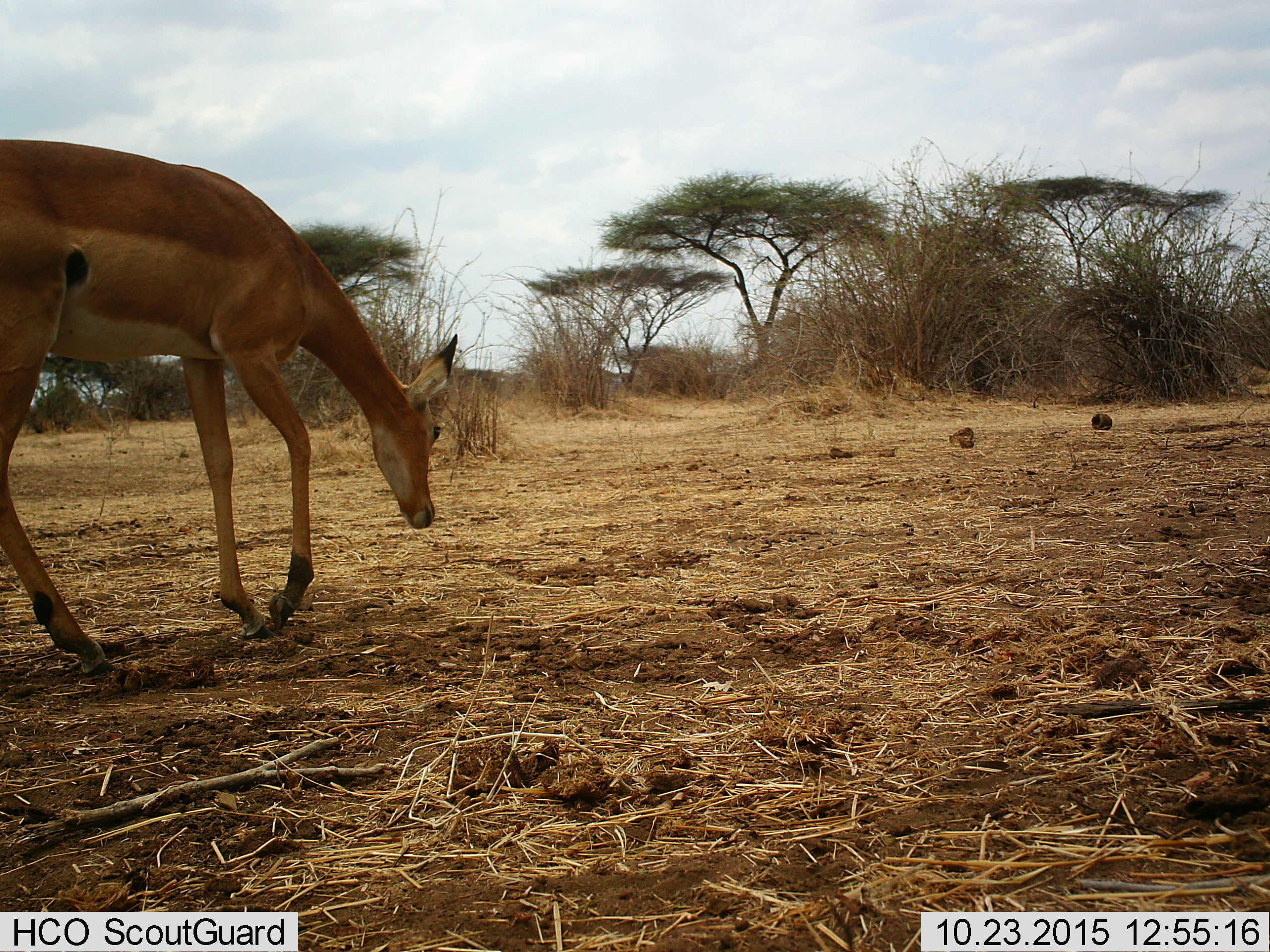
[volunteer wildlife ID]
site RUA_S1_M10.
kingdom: Animalia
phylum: Chordata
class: Mammalia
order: Artiodactyla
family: Bovidae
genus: Aepyceros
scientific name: Aepyceros melampus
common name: impala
Impala (Aepyceros melampus), count 1. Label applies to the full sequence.